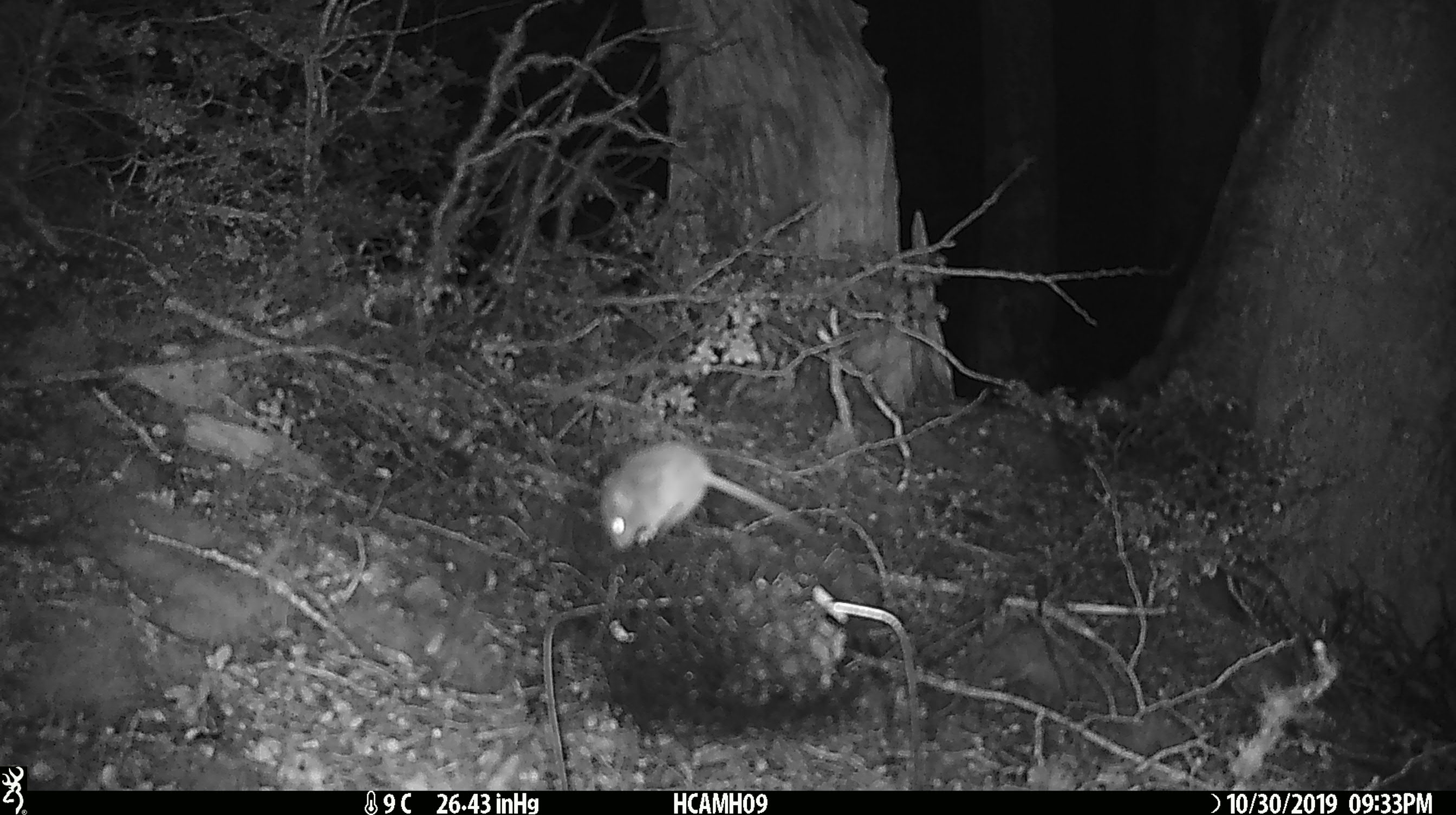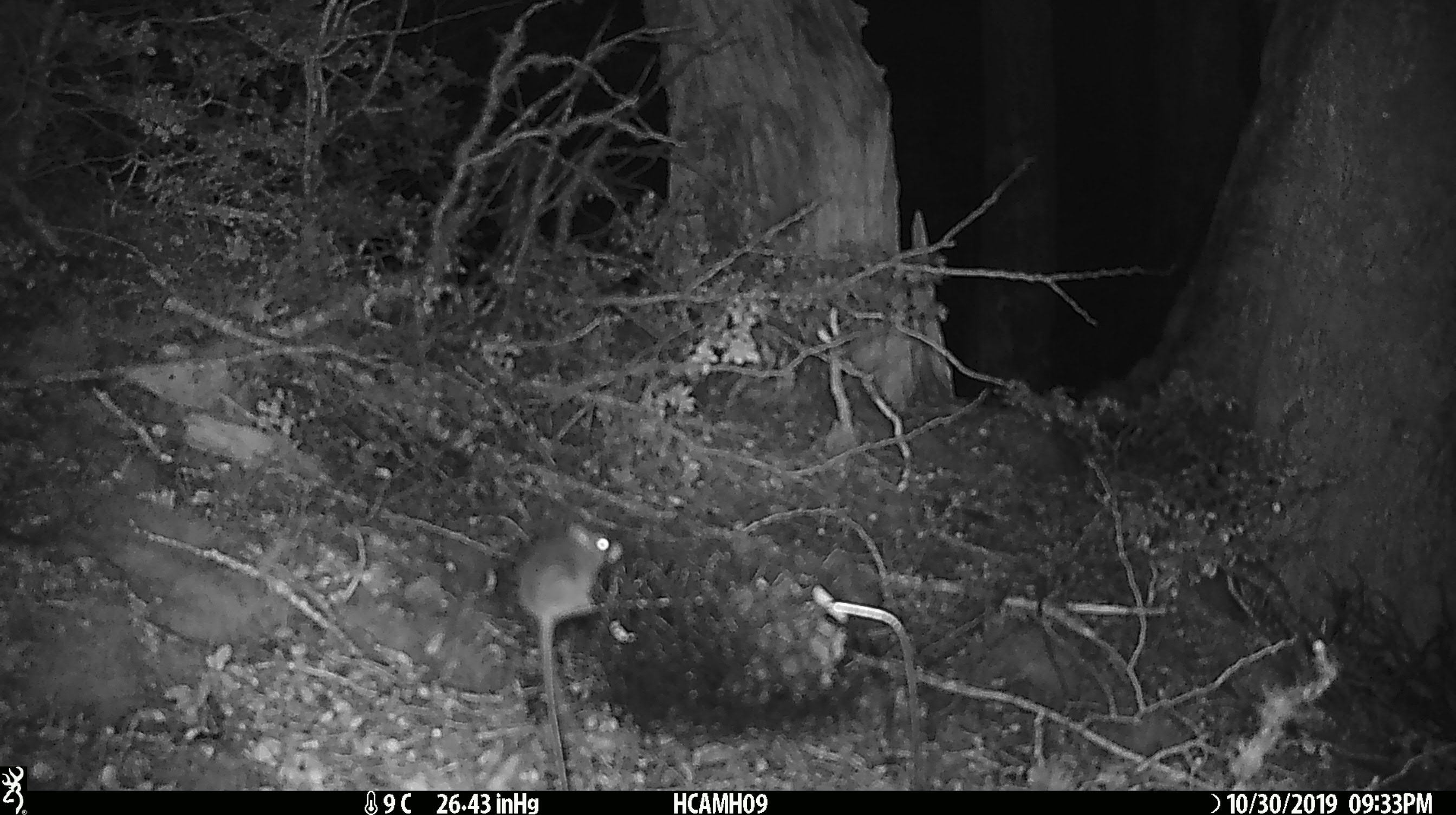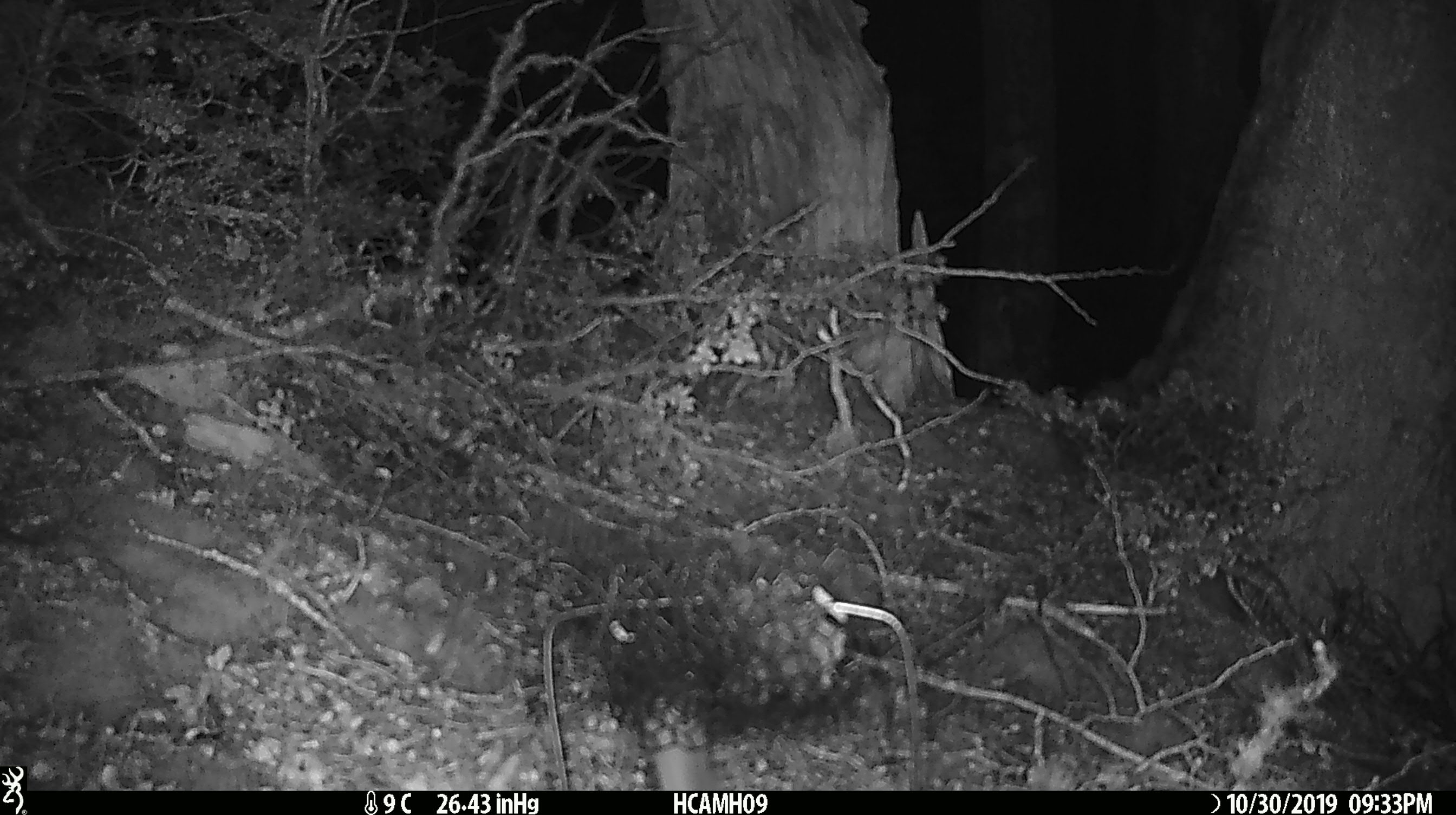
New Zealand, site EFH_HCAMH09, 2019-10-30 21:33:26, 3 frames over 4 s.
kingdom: Animalia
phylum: Chordata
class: Mammalia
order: Rodentia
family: Muridae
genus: Mus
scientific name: Mus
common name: mouse